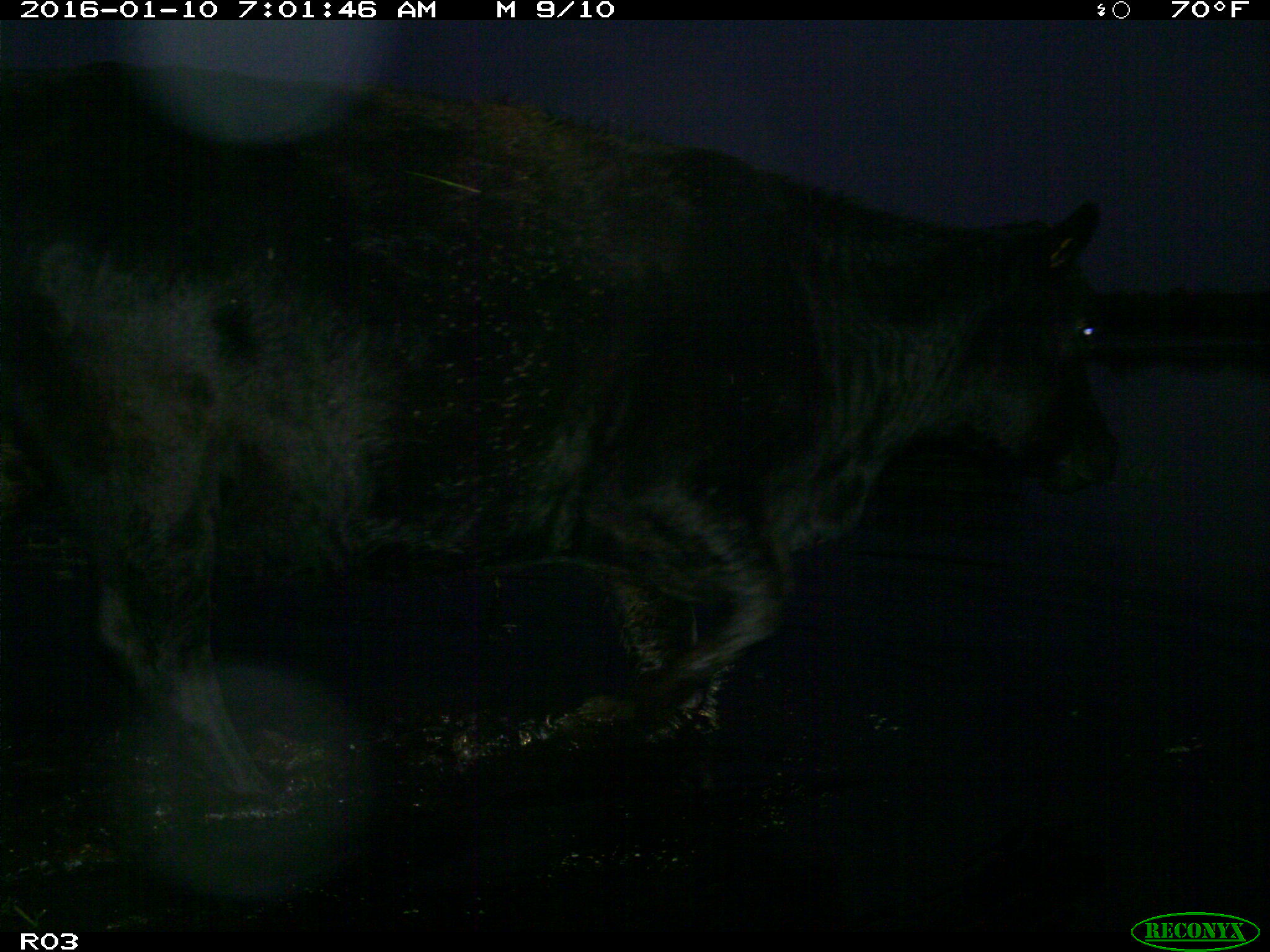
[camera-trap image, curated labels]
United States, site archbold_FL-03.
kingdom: Animalia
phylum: Chordata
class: Mammalia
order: Artiodactyla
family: Bovidae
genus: Bos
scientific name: Bos taurus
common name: domestic cow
Bos taurus (domestic cow).